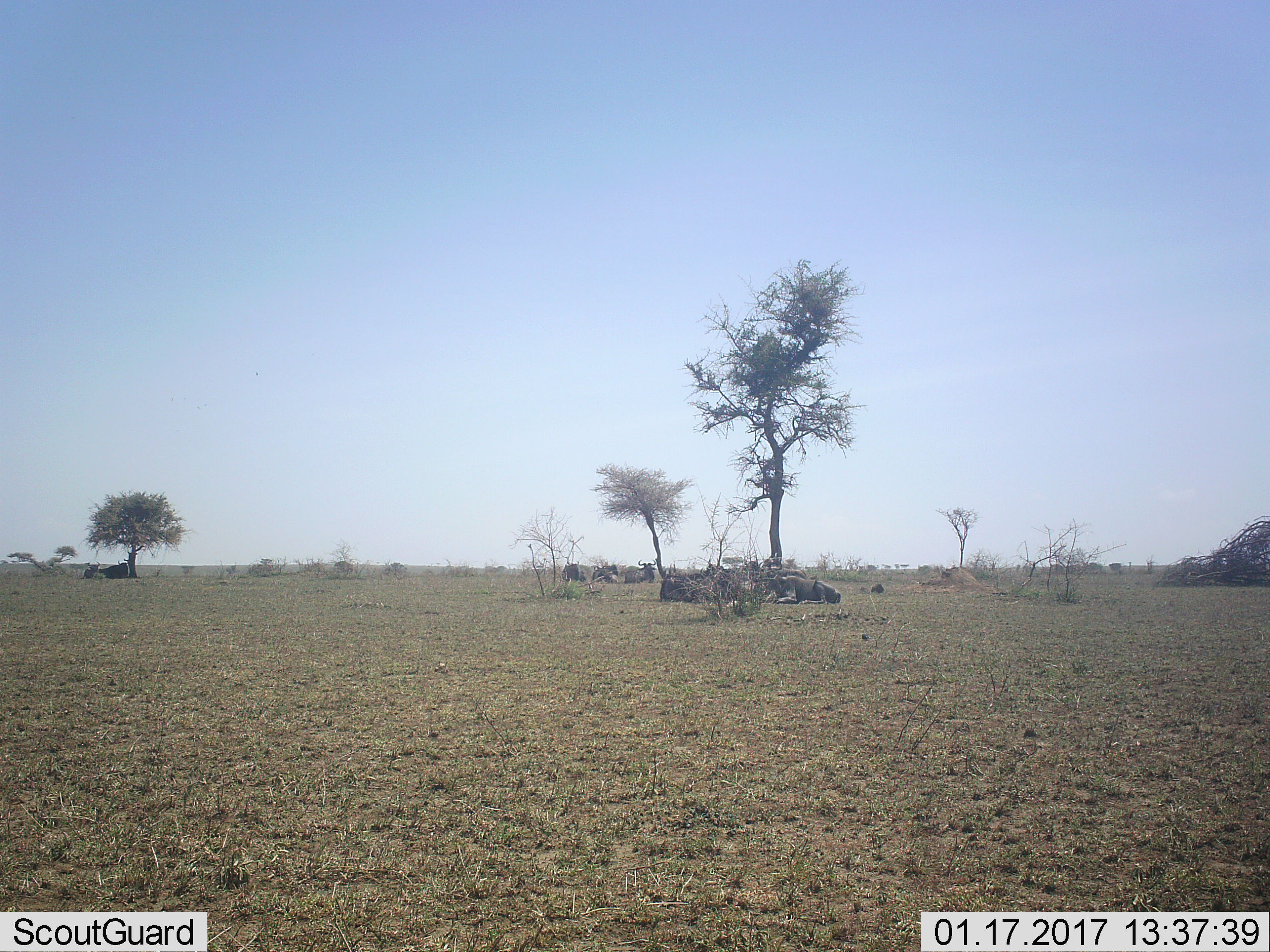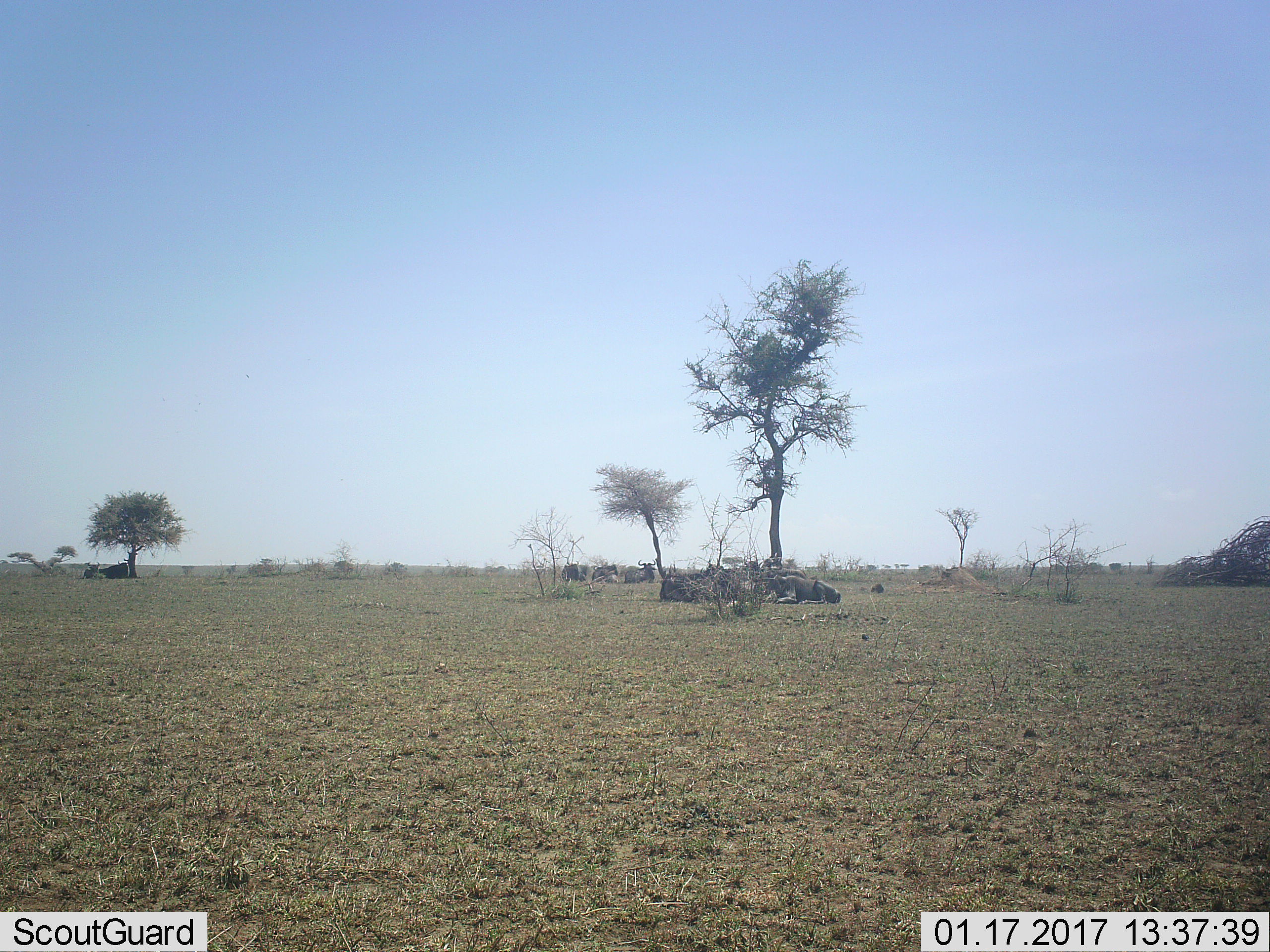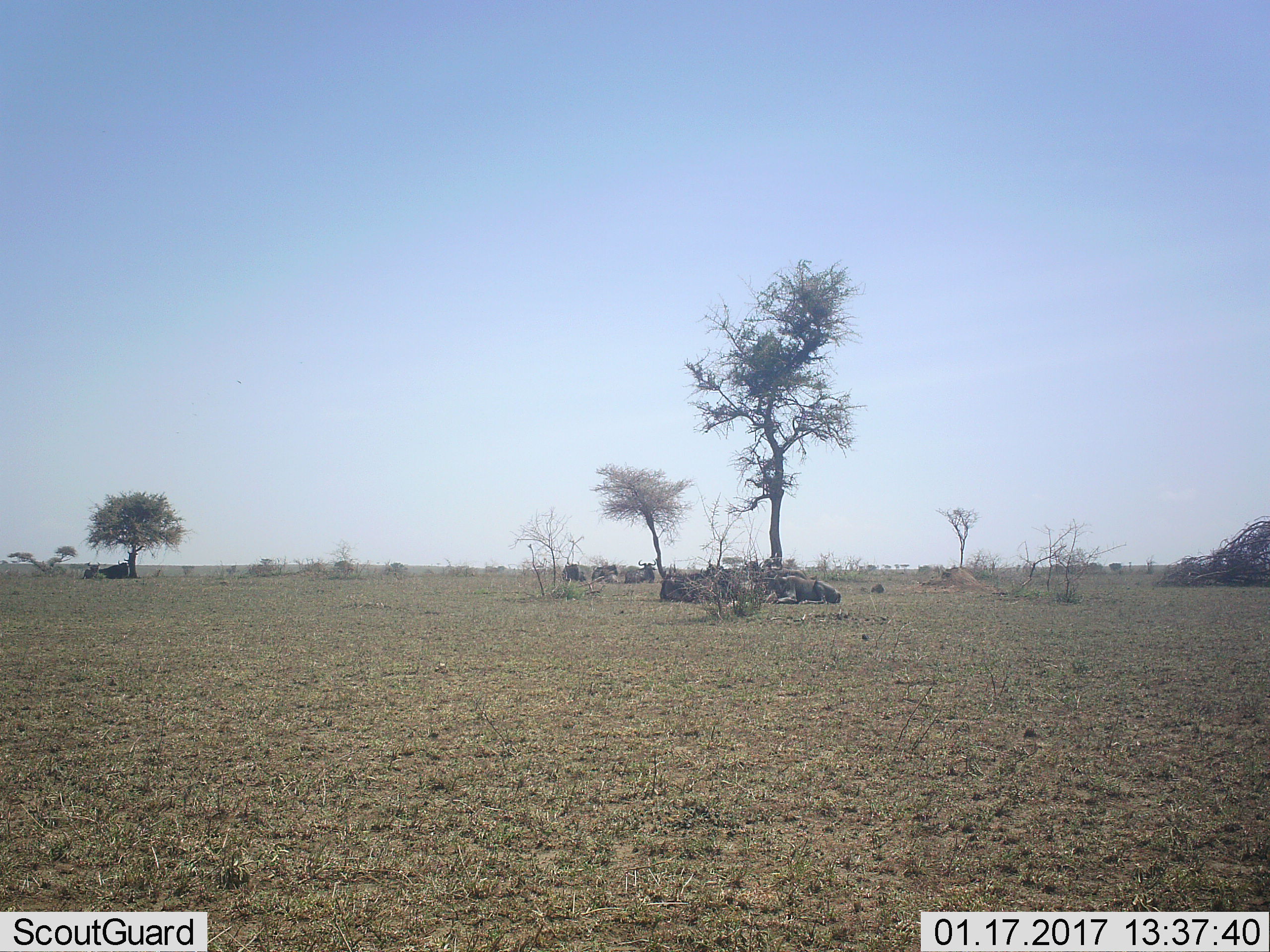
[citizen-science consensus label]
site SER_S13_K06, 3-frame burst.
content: unidentified animal